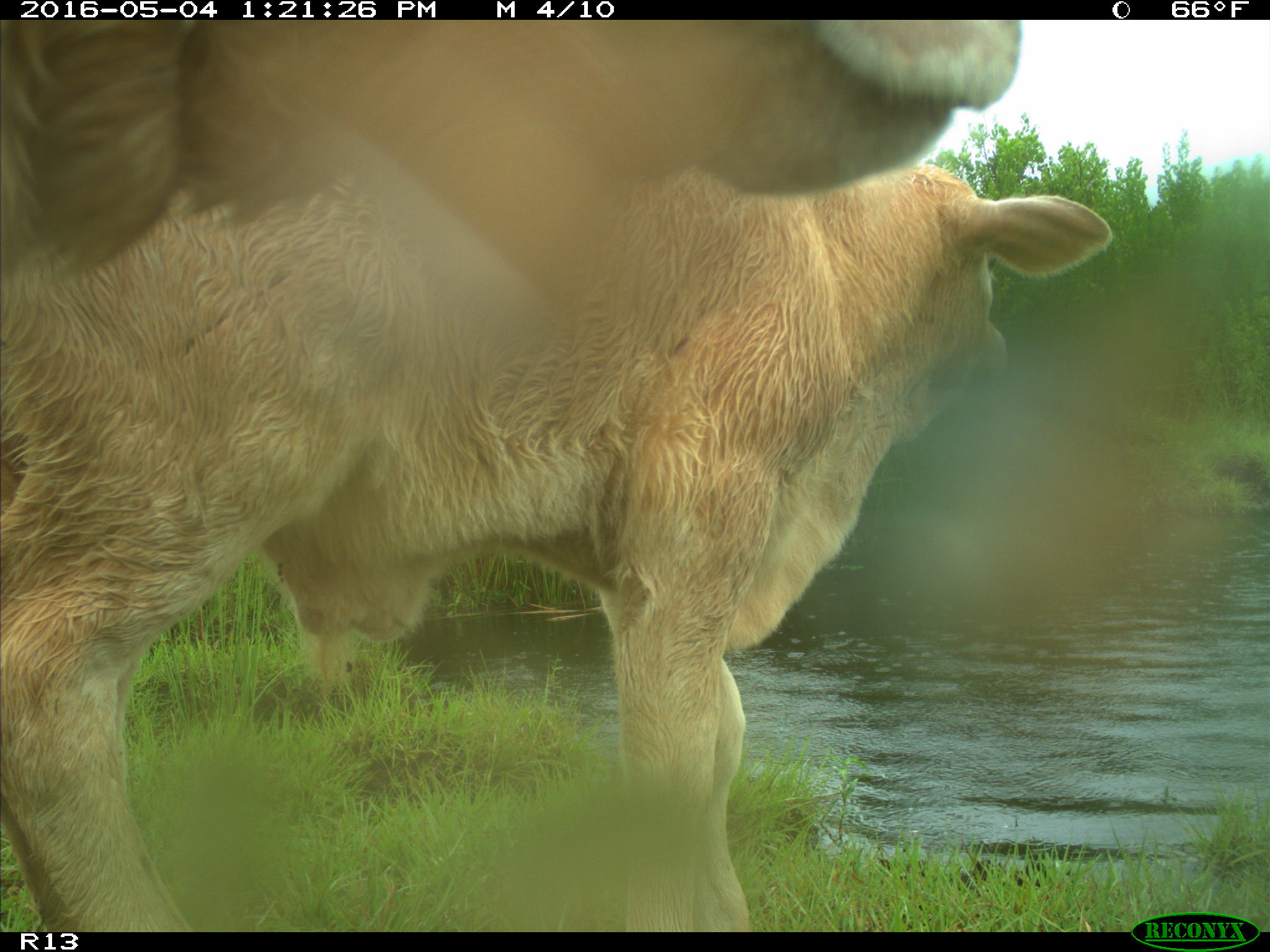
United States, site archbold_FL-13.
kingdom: Animalia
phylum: Chordata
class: Mammalia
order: Artiodactyla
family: Bovidae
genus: Bos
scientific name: Bos taurus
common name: domestic cow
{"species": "Bos taurus (domestic cow)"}